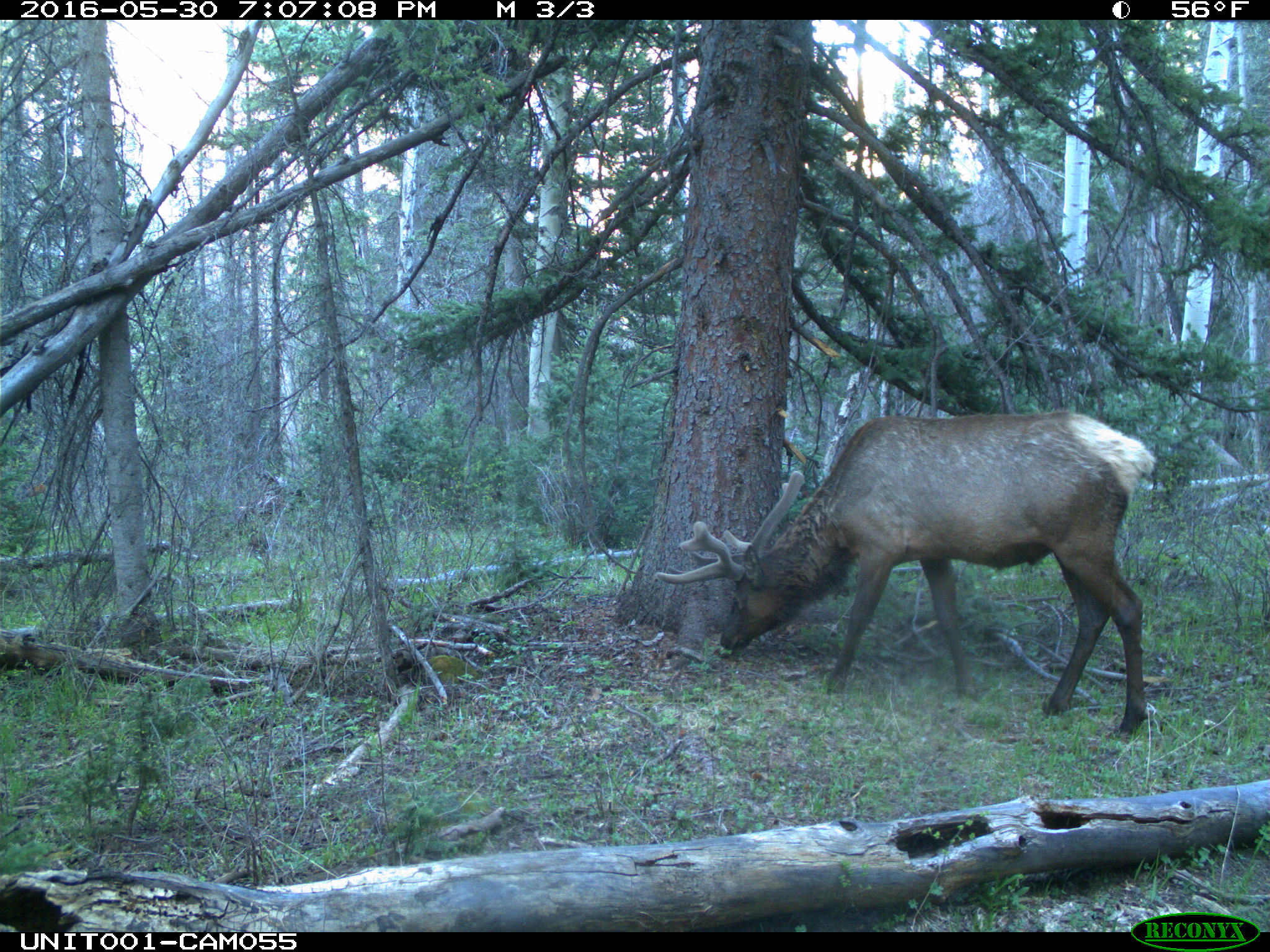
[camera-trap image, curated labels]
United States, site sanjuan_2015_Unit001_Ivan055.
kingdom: Animalia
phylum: Chordata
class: Mammalia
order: Artiodactyla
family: Cervidae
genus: Cervus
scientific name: Cervus elaphus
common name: red deer